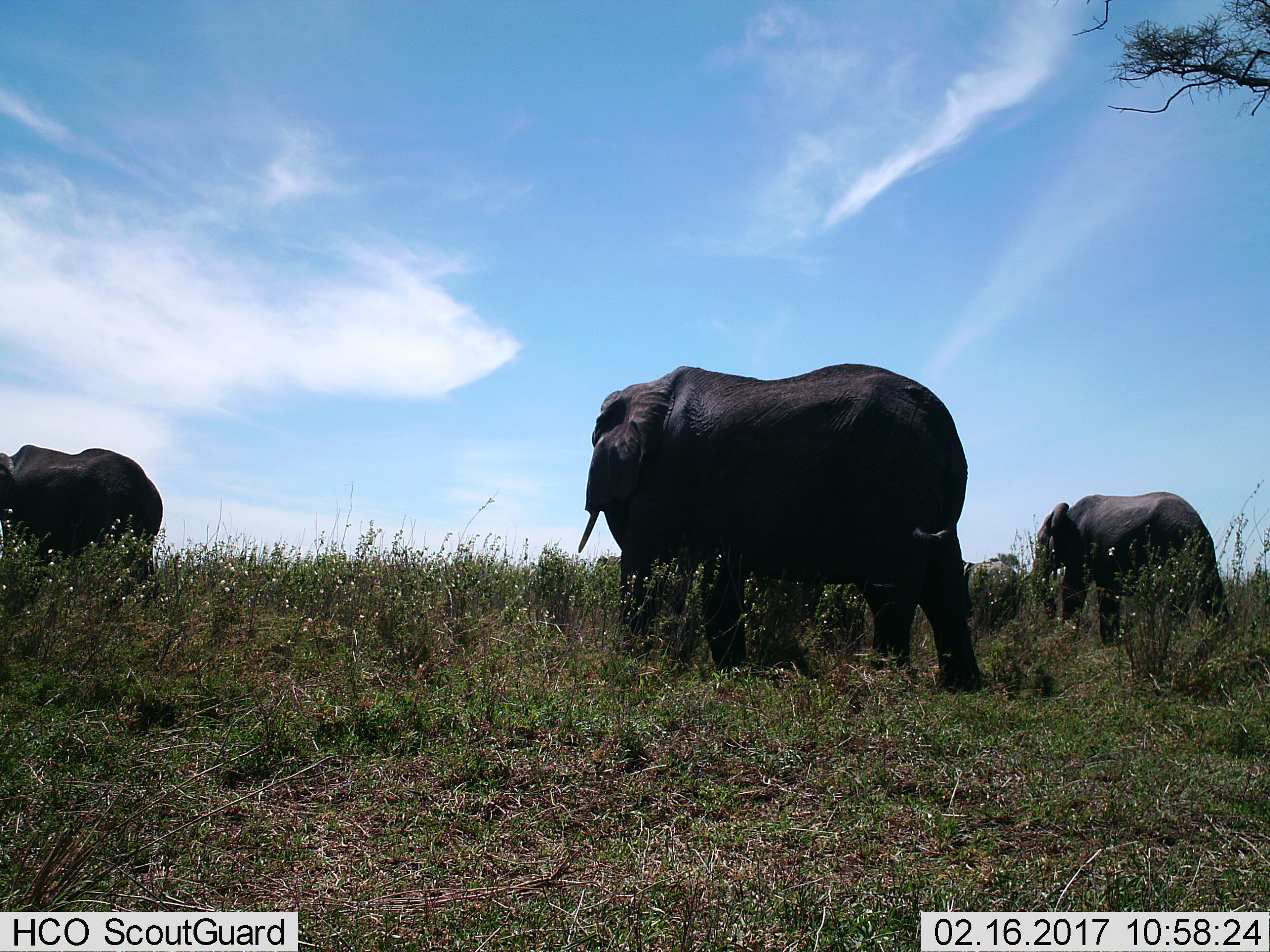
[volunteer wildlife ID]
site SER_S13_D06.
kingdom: Animalia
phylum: Chordata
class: Mammalia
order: Proboscidea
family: Elephantidae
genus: Loxodonta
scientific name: Loxodonta africana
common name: african bush elephant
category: elephant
Elephant (african bush elephant) (Loxodonta africana), count 3. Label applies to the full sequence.